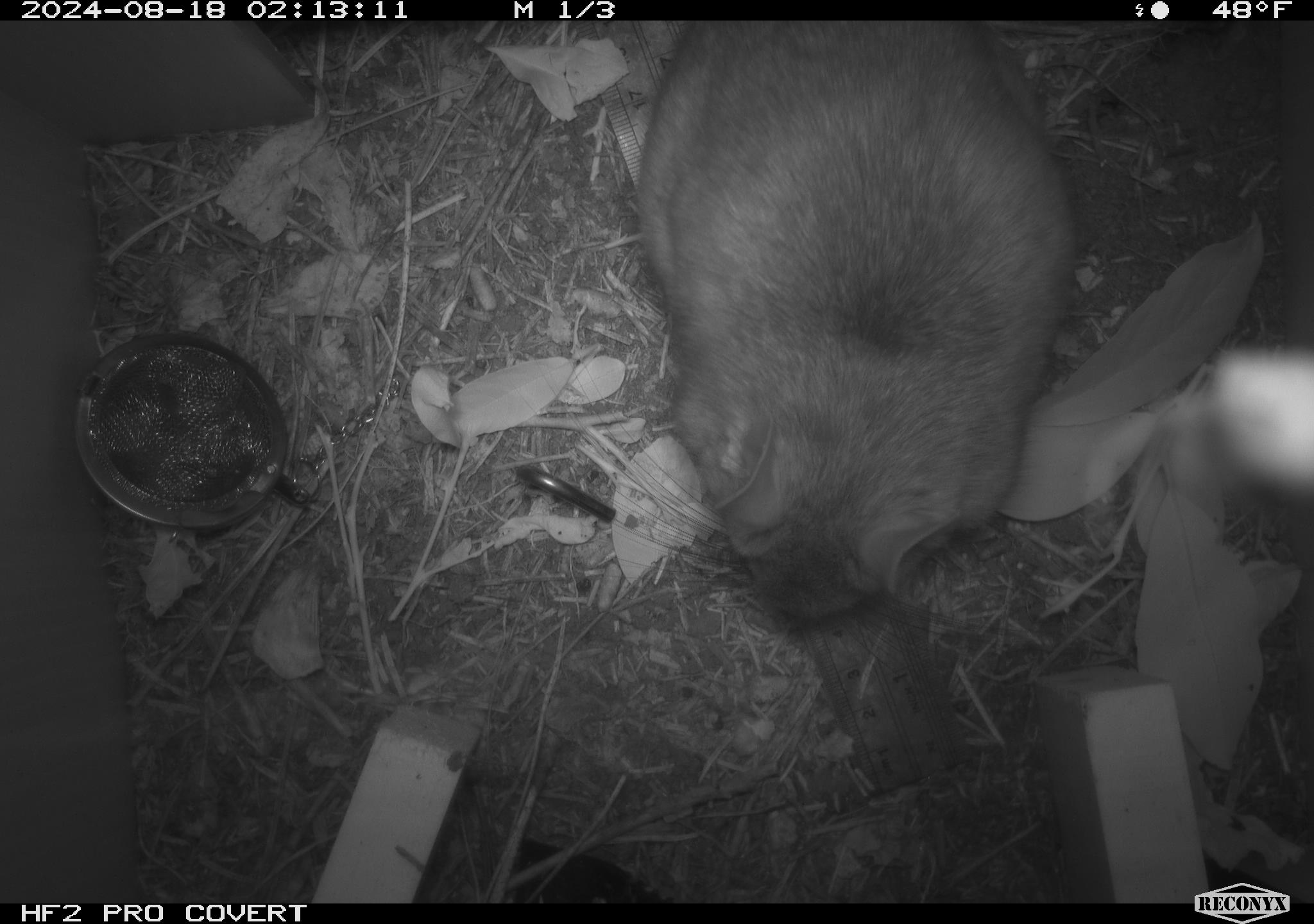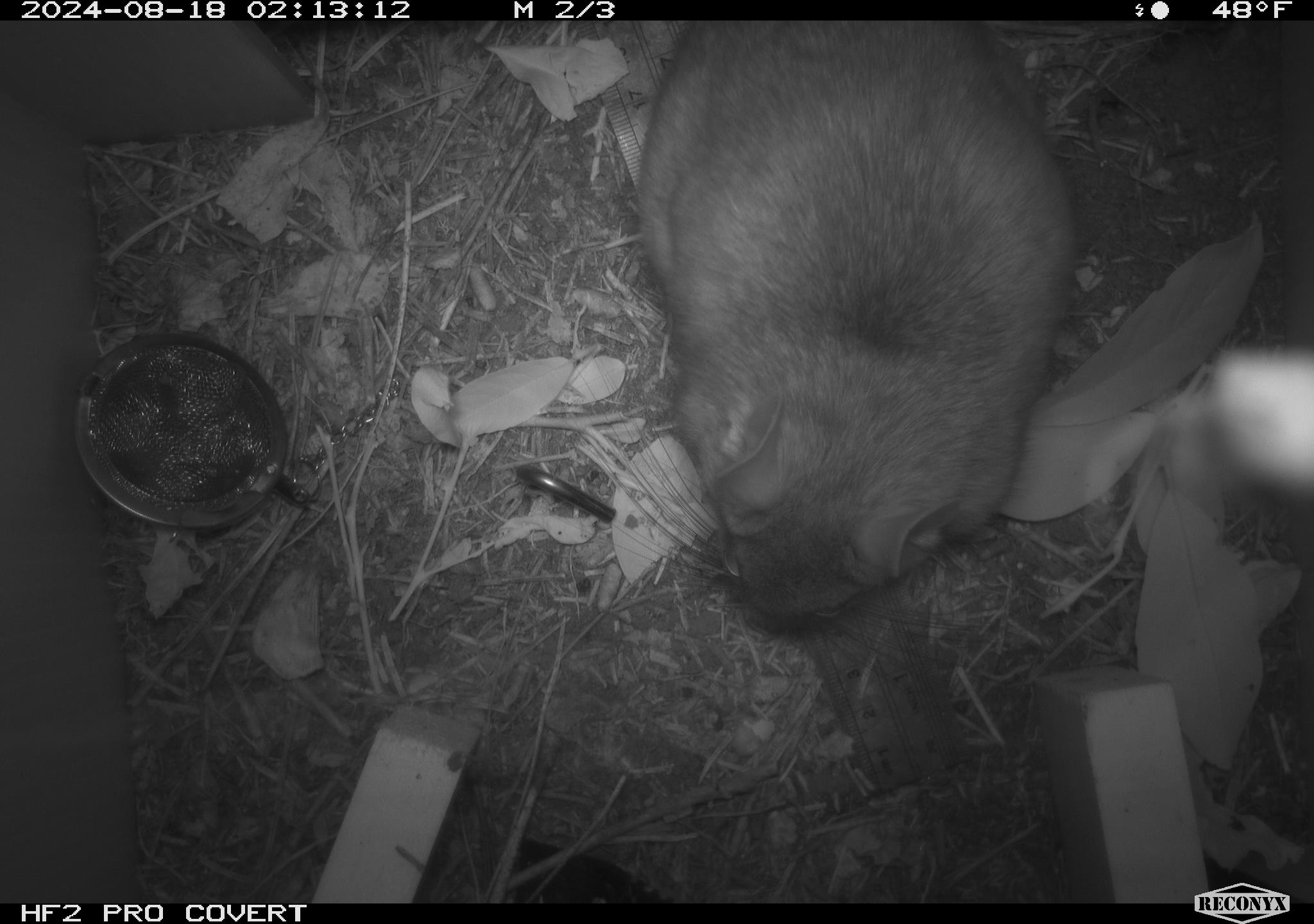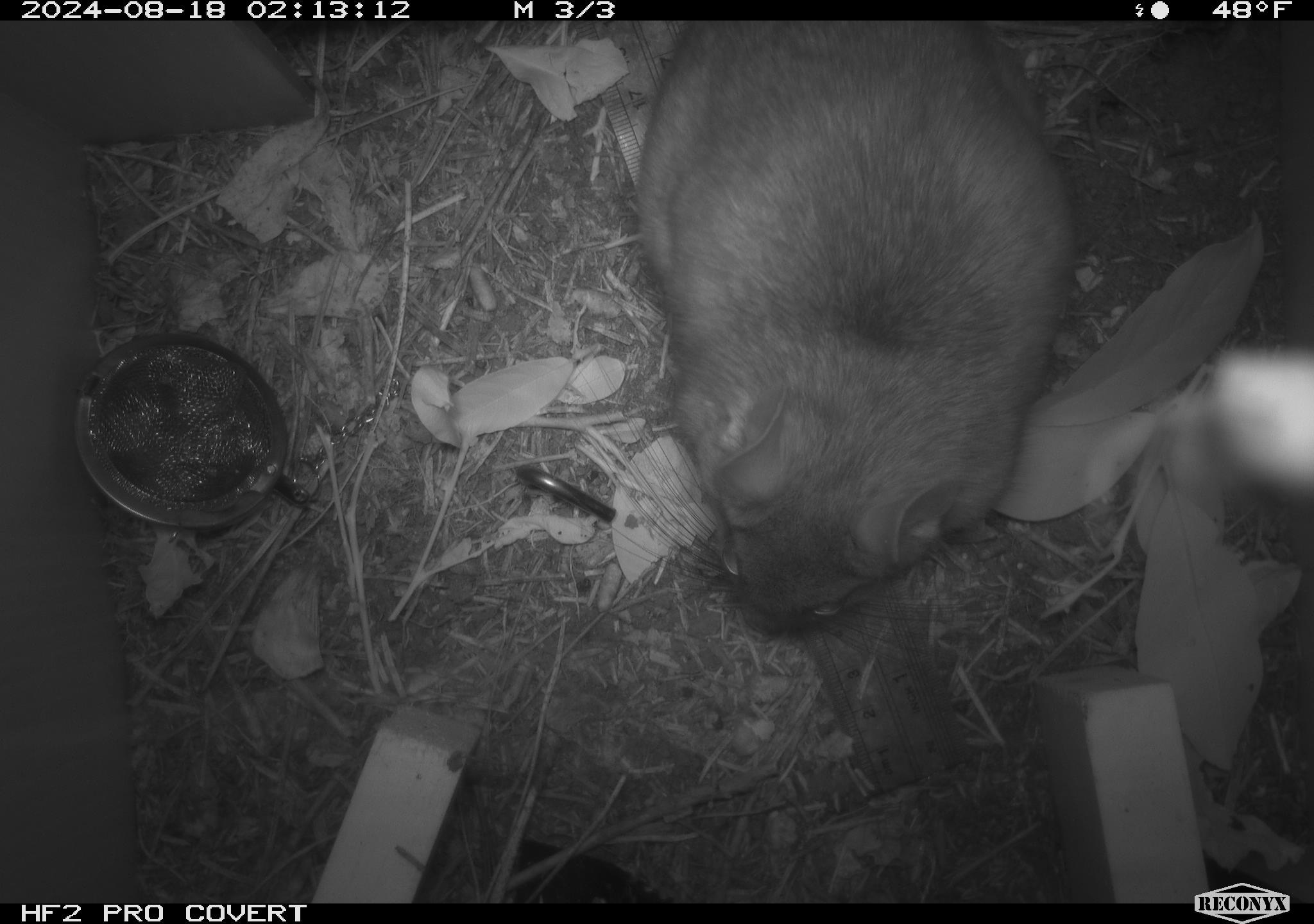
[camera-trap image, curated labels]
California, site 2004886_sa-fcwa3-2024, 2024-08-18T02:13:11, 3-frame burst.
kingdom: Animalia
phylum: Chordata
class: Mammalia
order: Rodentia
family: Cricetidae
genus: Neotoma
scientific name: Neotoma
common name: pack rat or woodrat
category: neotoma species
Neotoma species (pack rat or woodrat) (Neotoma).